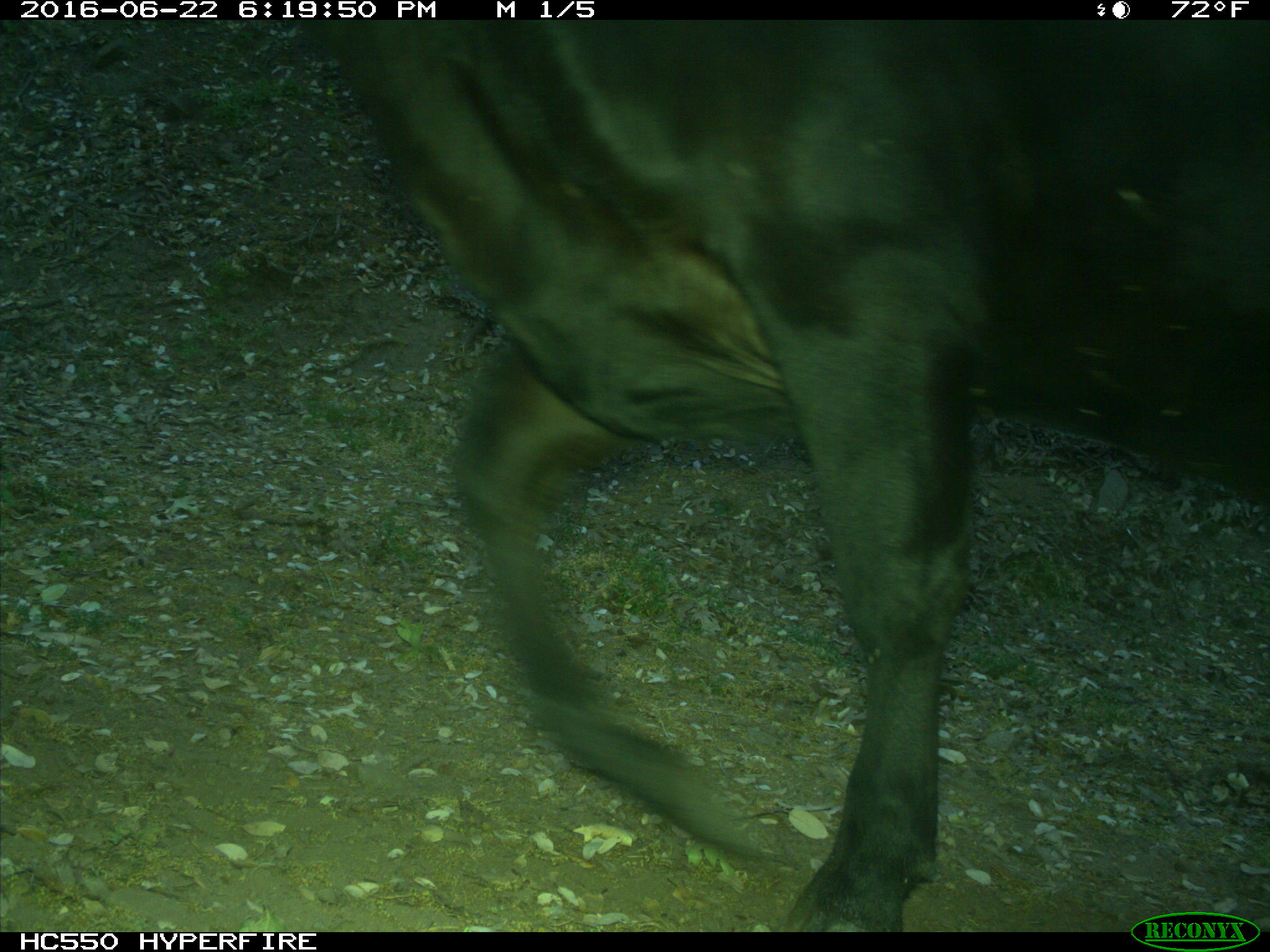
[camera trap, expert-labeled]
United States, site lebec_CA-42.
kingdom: Animalia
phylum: Chordata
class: Mammalia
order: Artiodactyla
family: Bovidae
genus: Bos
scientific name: Bos taurus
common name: domestic cow